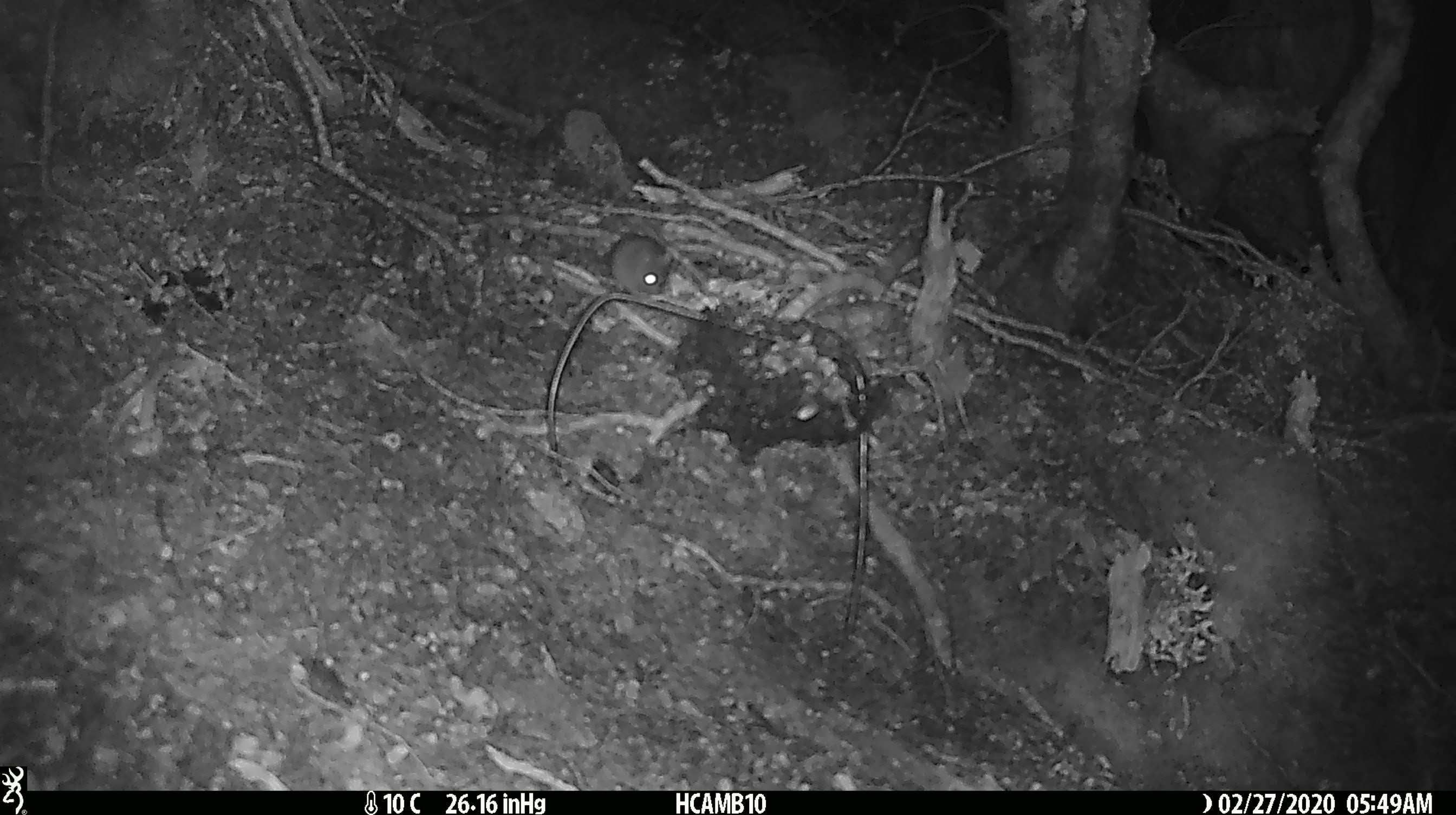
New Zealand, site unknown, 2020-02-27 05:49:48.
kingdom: Animalia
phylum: Chordata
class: Mammalia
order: Rodentia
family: Muridae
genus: Mus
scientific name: Mus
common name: mouse